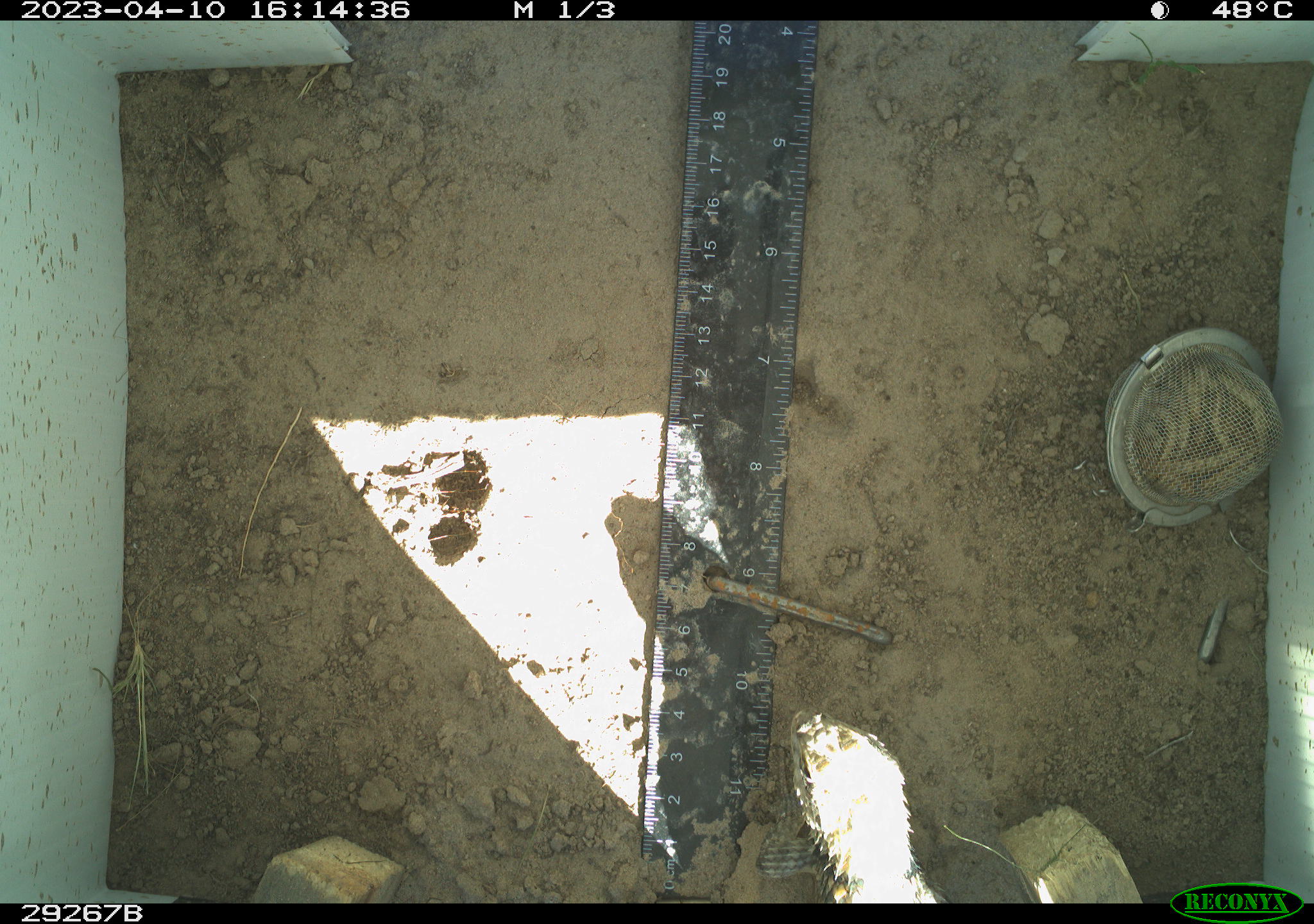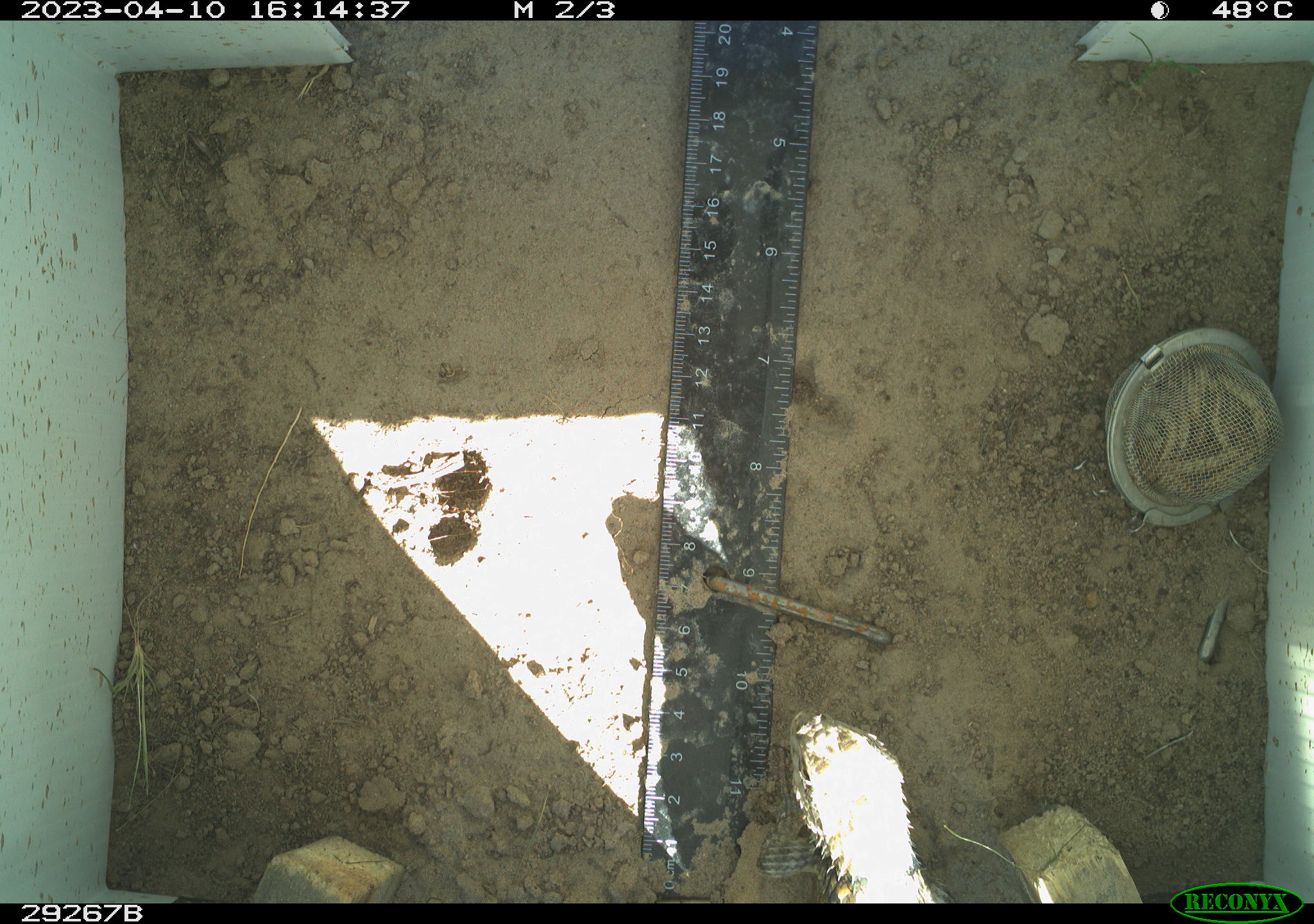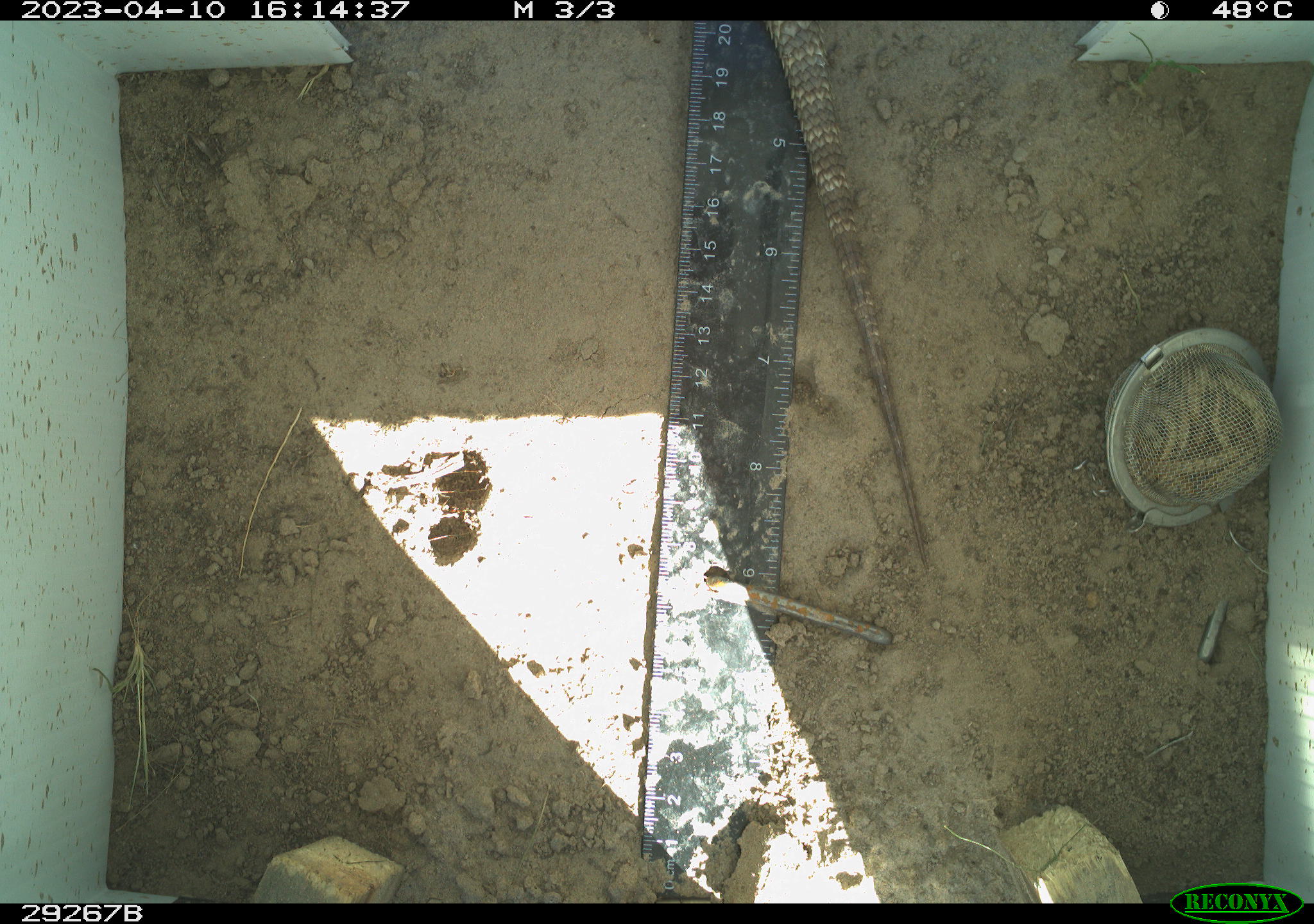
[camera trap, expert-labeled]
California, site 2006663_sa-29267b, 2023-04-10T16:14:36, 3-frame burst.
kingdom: Animalia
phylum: Chordata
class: Reptilia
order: Squamata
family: Phrynosomatidae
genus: Sceloporus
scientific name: Sceloporus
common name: spiny lizards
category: sceloporus species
Sceloporus species (spiny lizards) (Sceloporus).